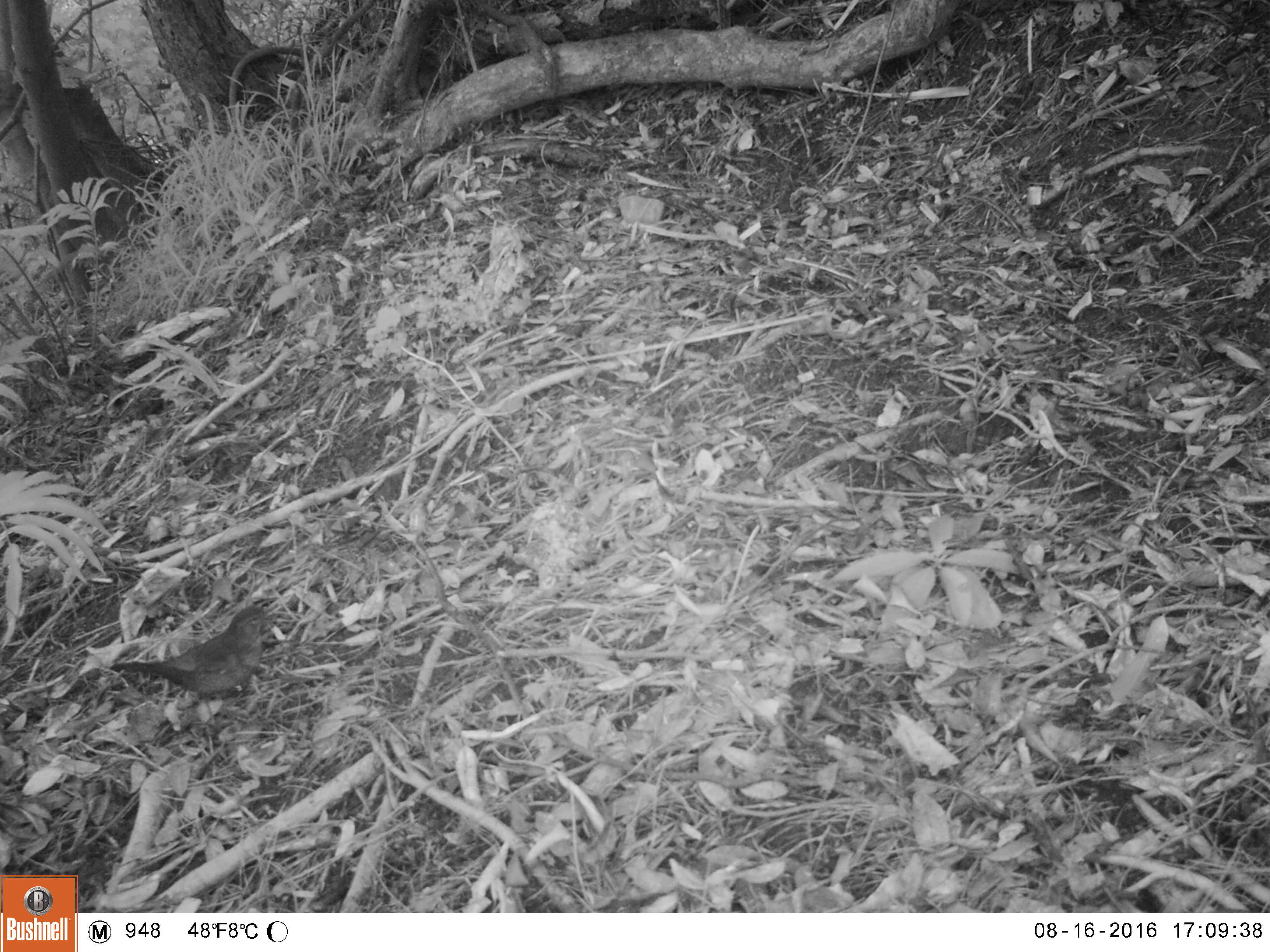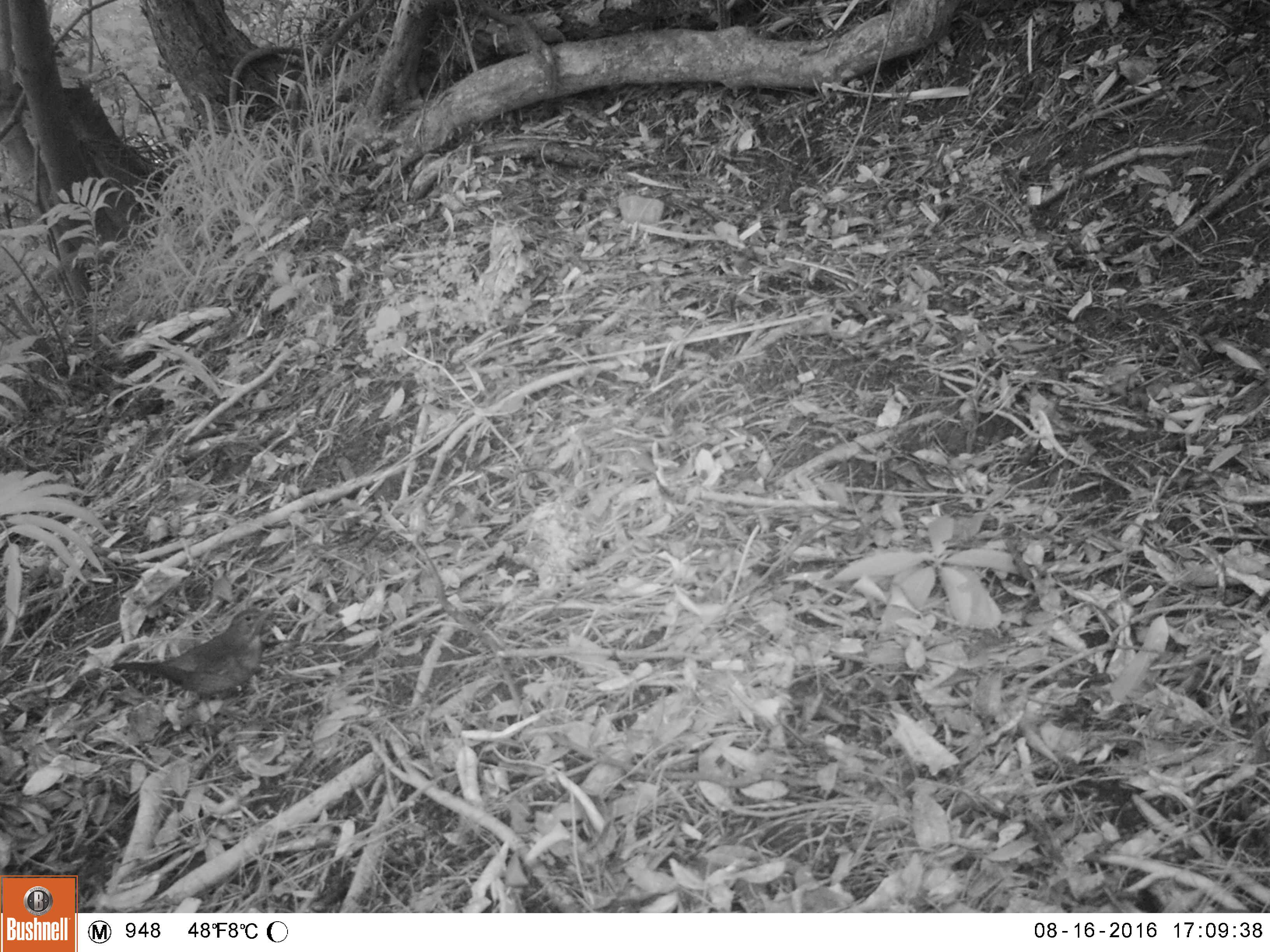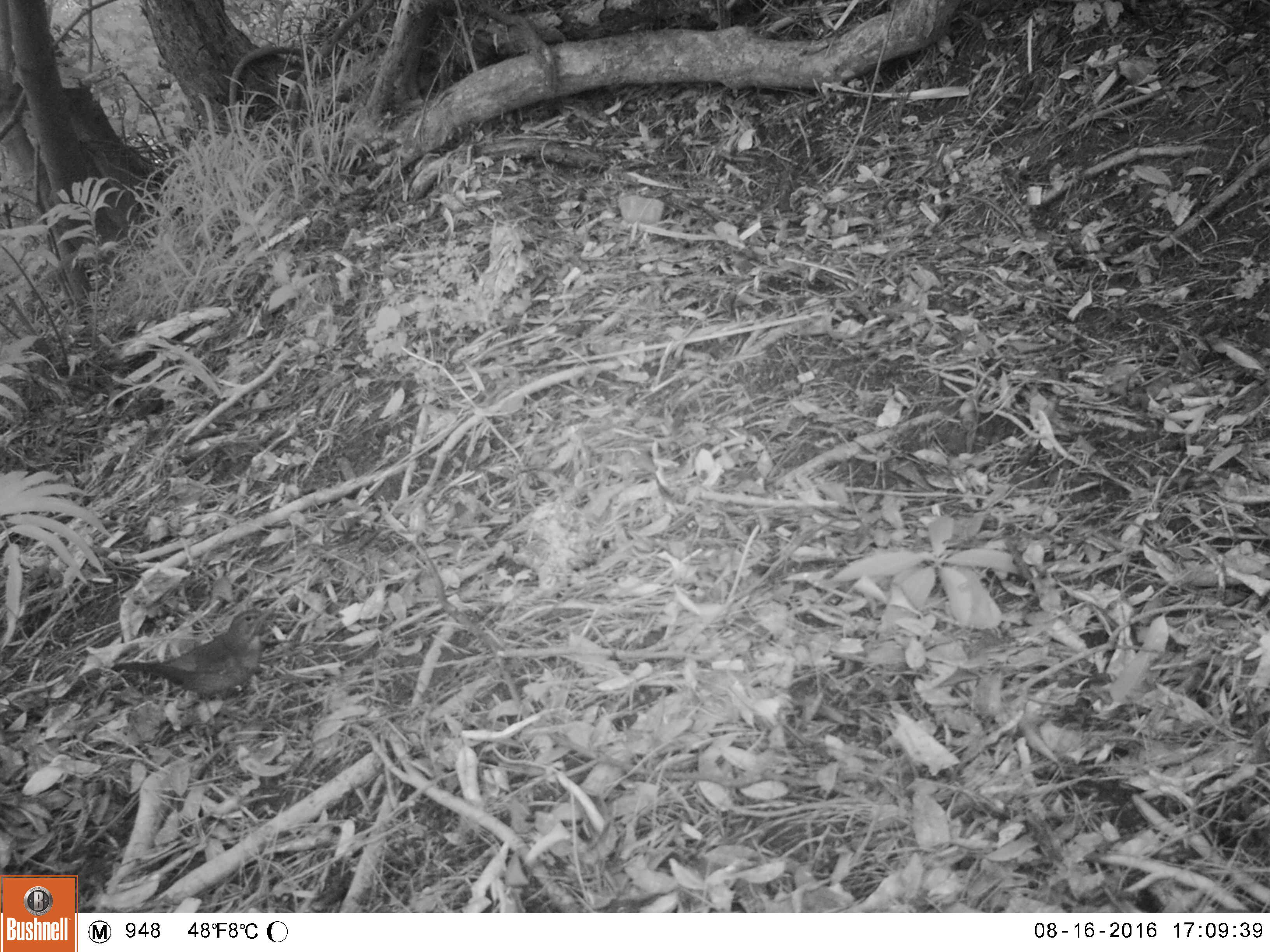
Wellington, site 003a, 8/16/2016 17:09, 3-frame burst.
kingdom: Animalia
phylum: Chordata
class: Aves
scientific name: Aves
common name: bird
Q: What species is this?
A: Bird (Aves).